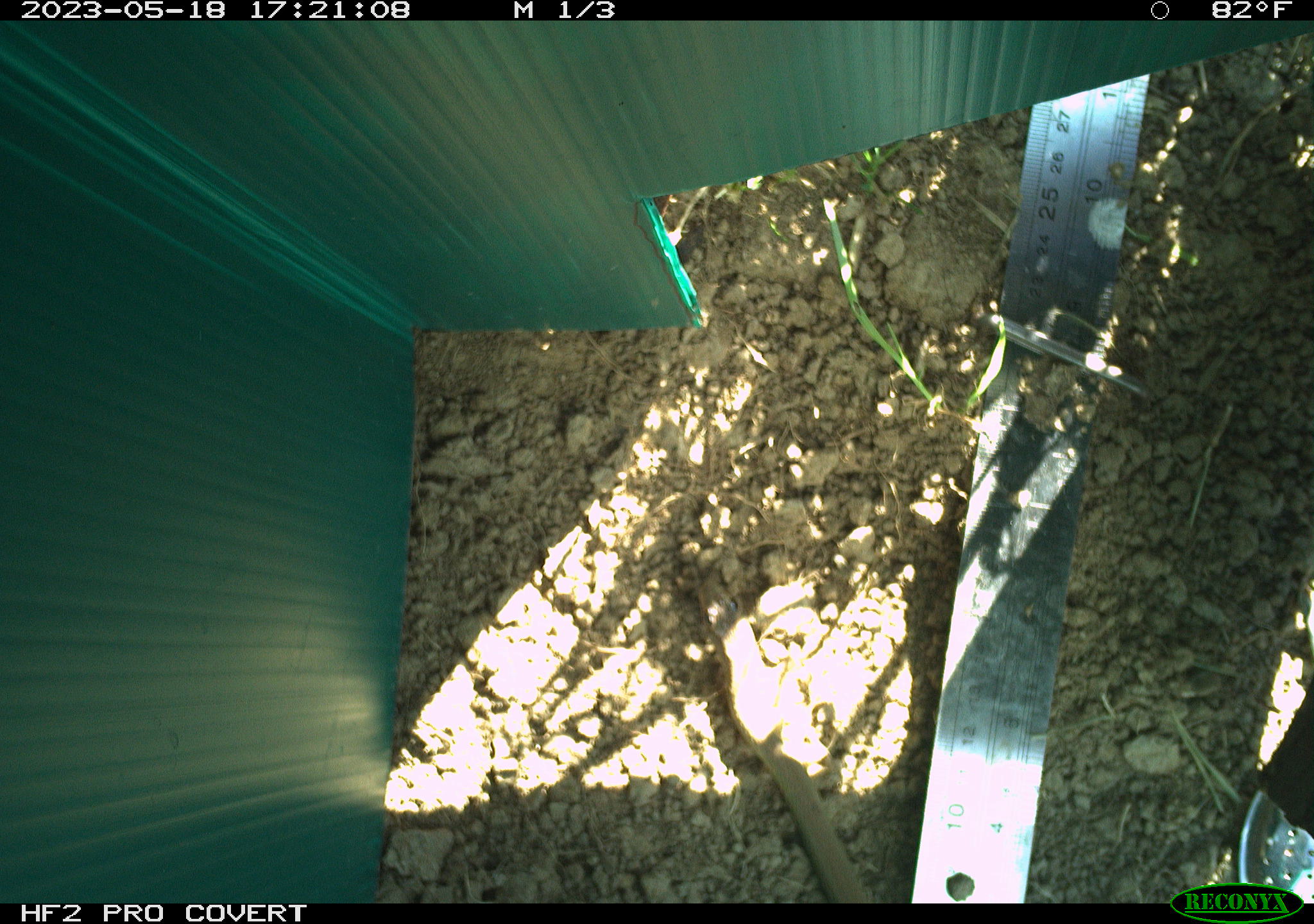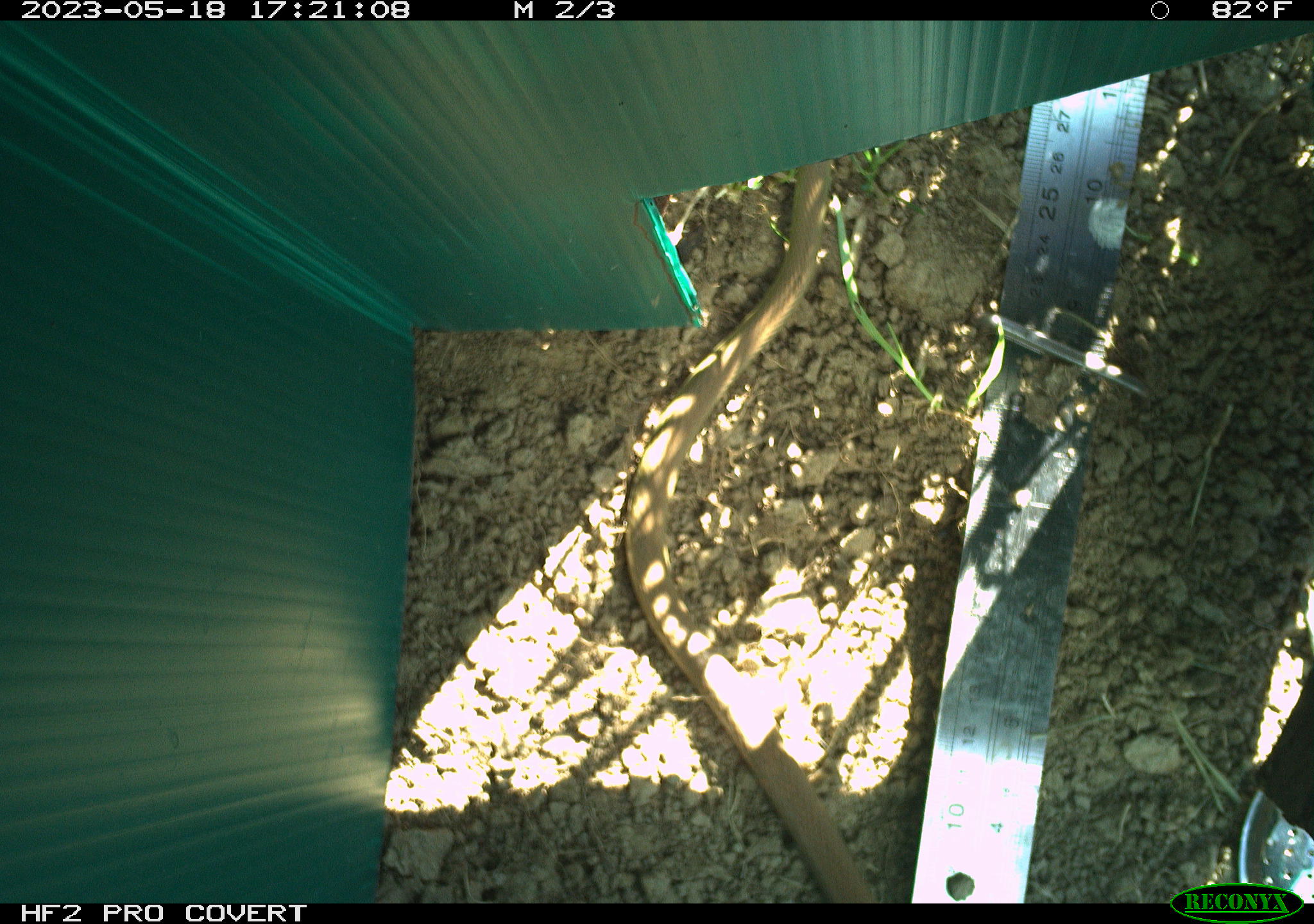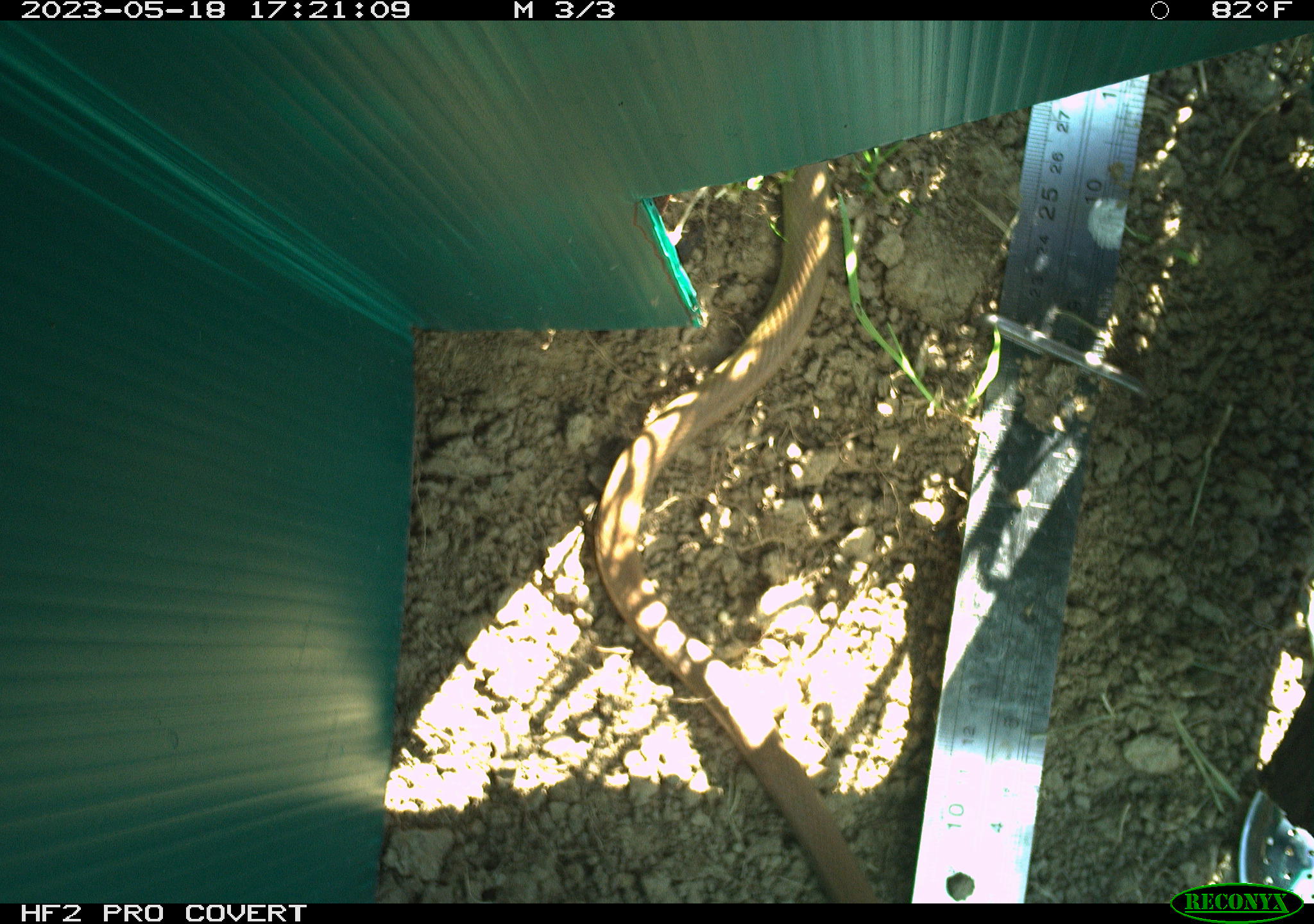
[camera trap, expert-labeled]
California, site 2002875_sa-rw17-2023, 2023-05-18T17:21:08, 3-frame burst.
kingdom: Animalia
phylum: Chordata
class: Reptilia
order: Squamata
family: Colubridae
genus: Coluber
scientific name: Coluber constrictor mormon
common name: western yellow-bellied racer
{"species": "western yellow-bellied racer (Coluber constrictor mormon)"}